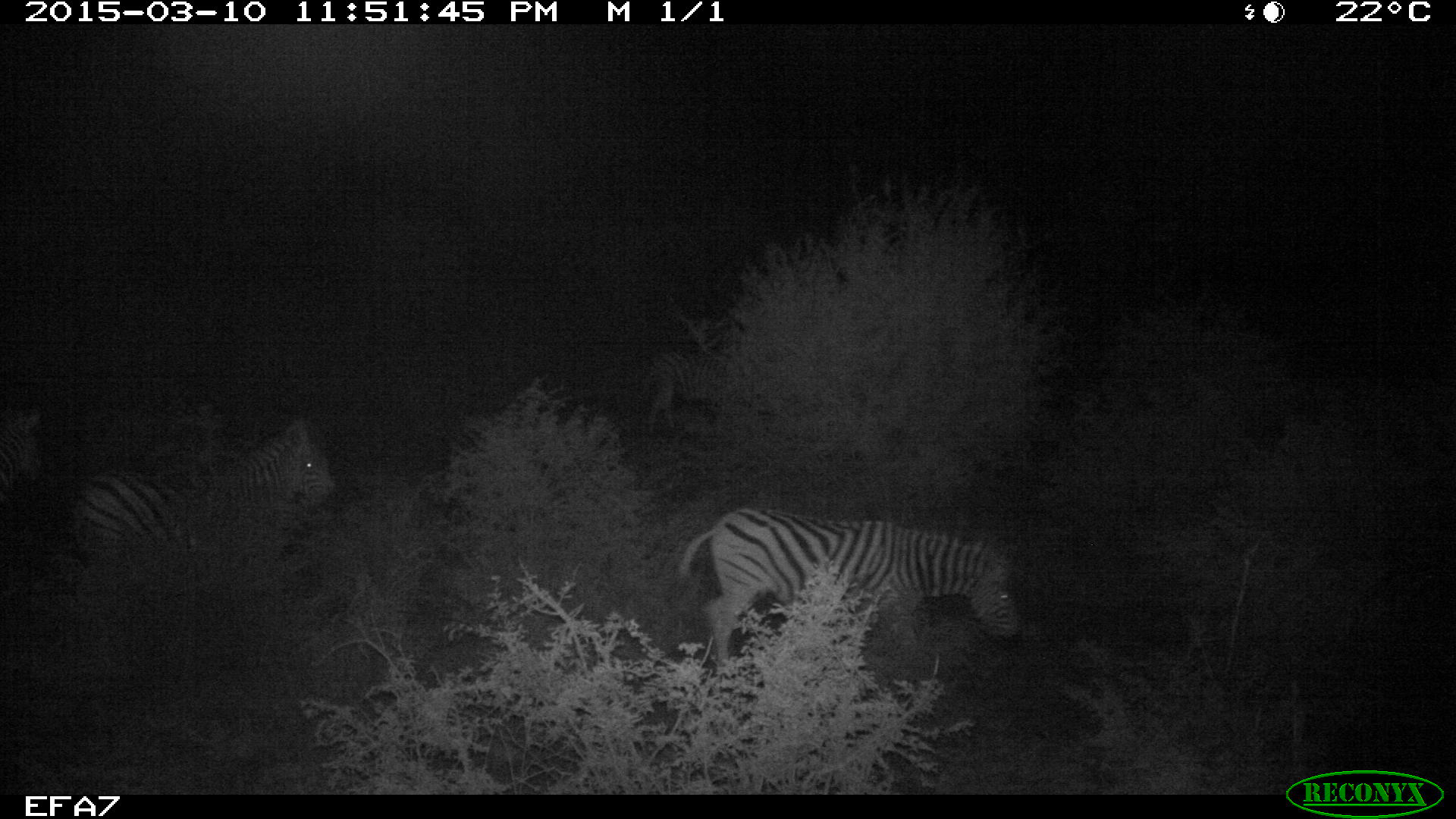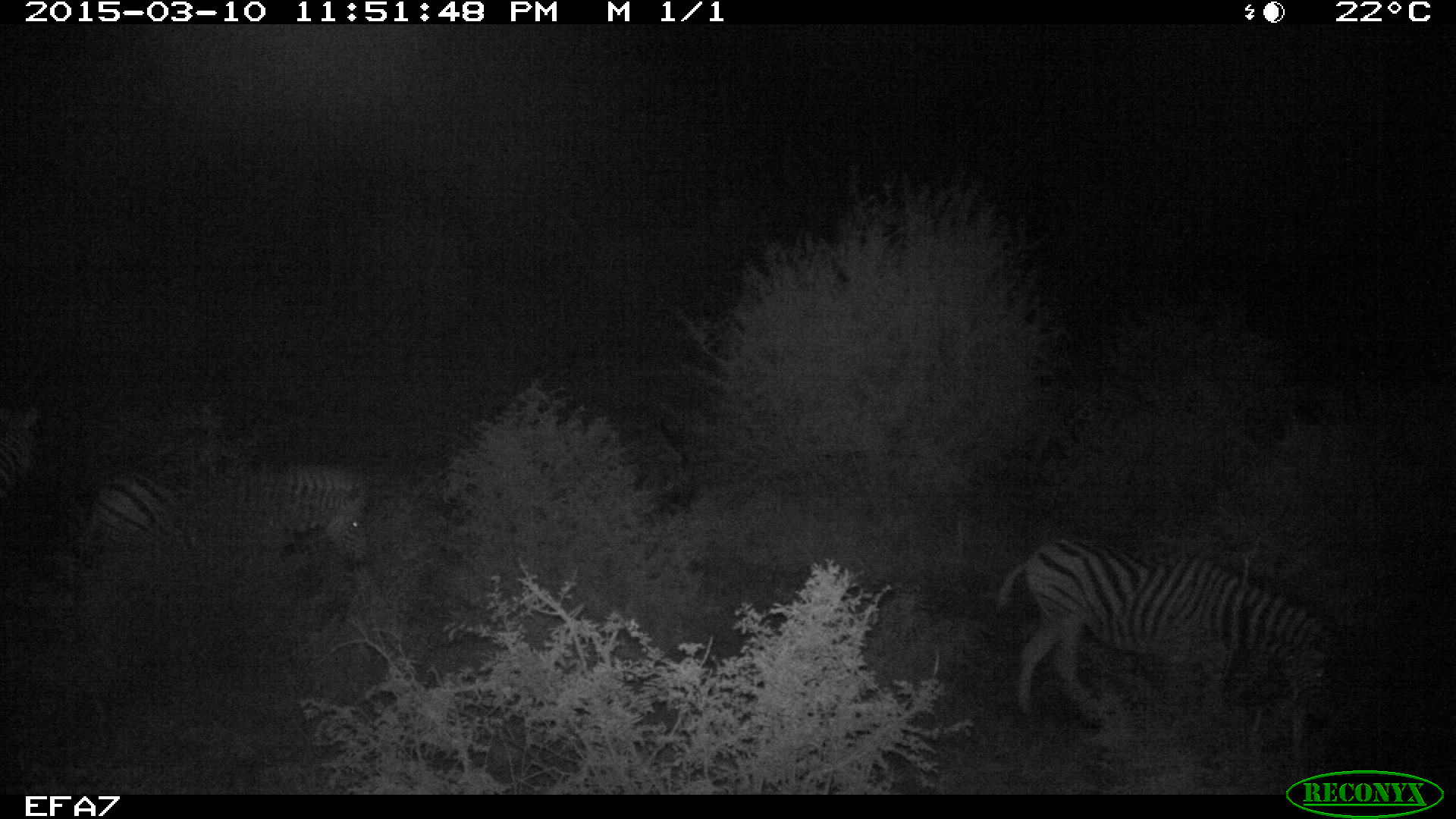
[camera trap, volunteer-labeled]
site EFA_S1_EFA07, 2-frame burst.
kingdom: Animalia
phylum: Chordata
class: Mammalia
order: Perissodactyla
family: Equidae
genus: Equus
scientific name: Equus quagga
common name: plains zebra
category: zebraplains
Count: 4.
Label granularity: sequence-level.